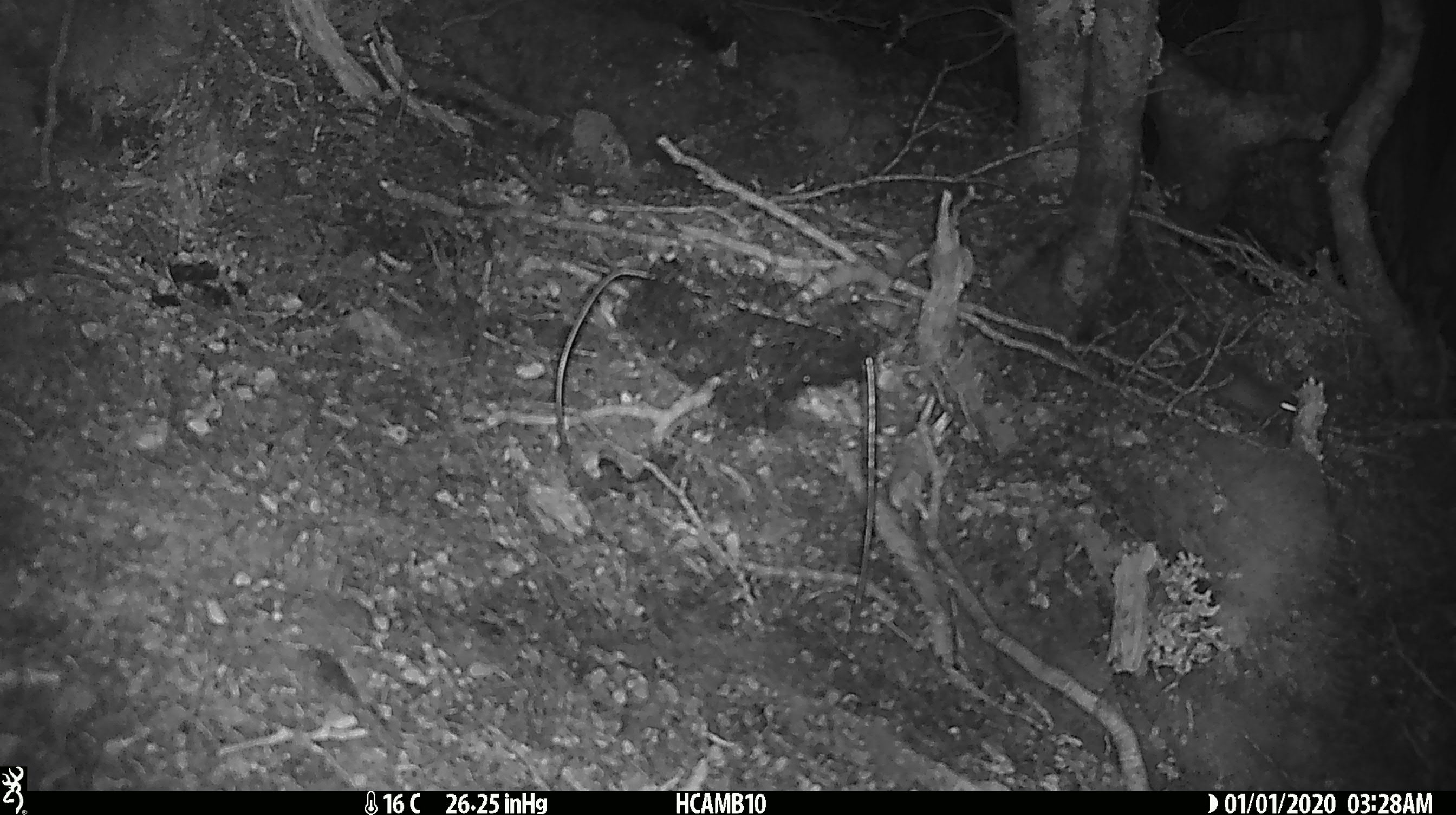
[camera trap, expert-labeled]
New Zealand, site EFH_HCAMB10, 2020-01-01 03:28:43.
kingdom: Animalia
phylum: Chordata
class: Mammalia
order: Rodentia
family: Muridae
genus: Mus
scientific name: Mus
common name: mouse